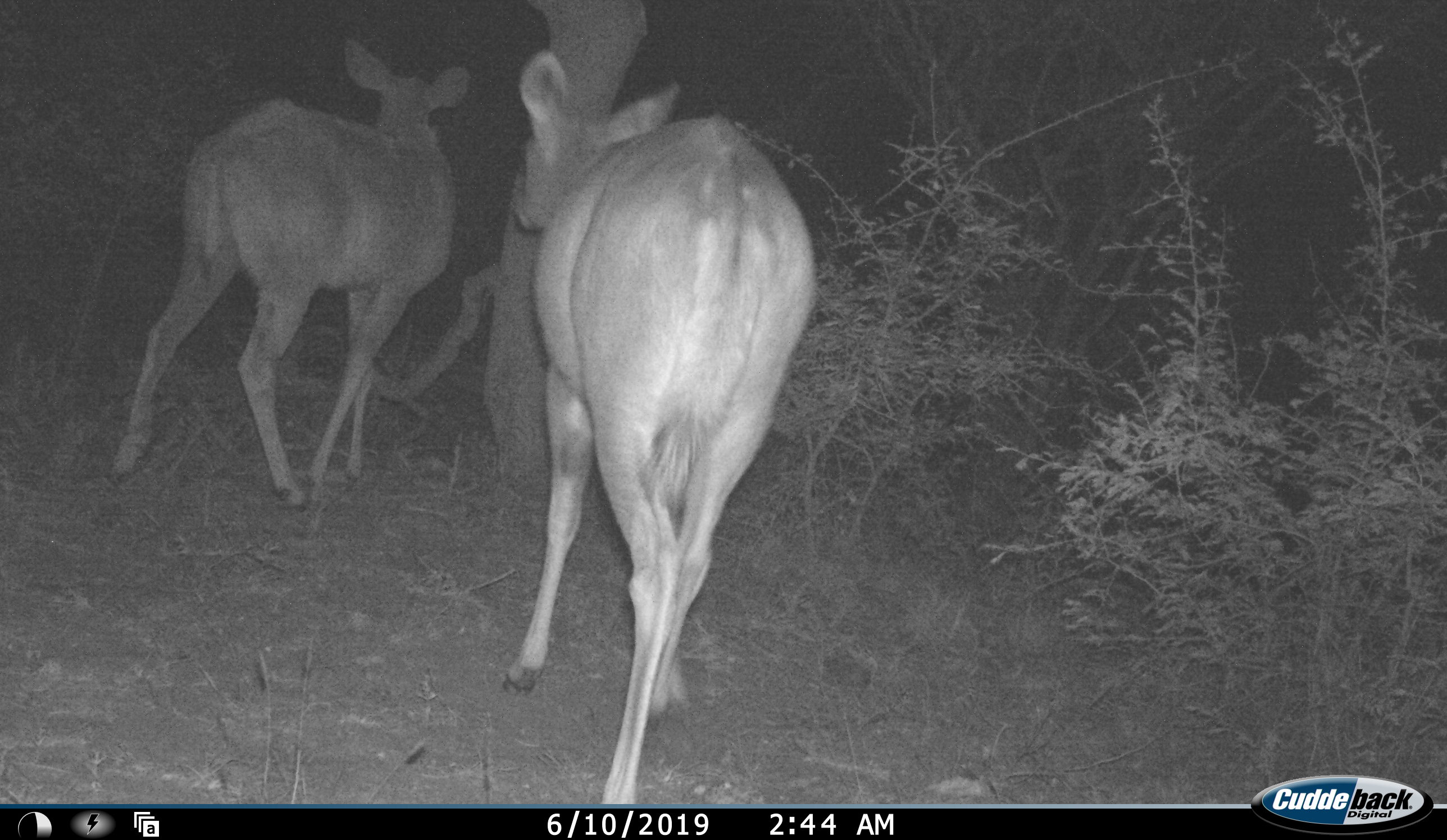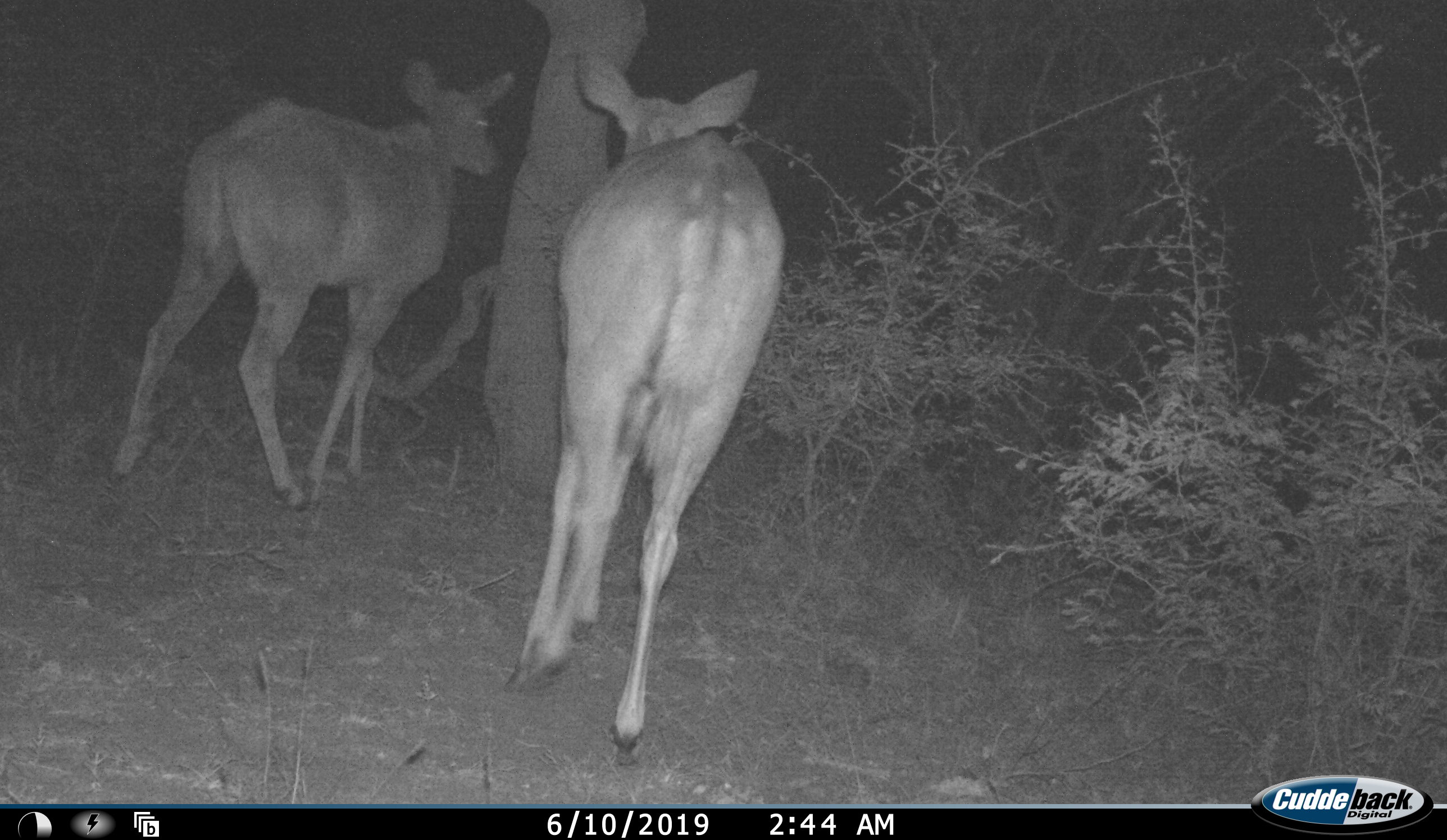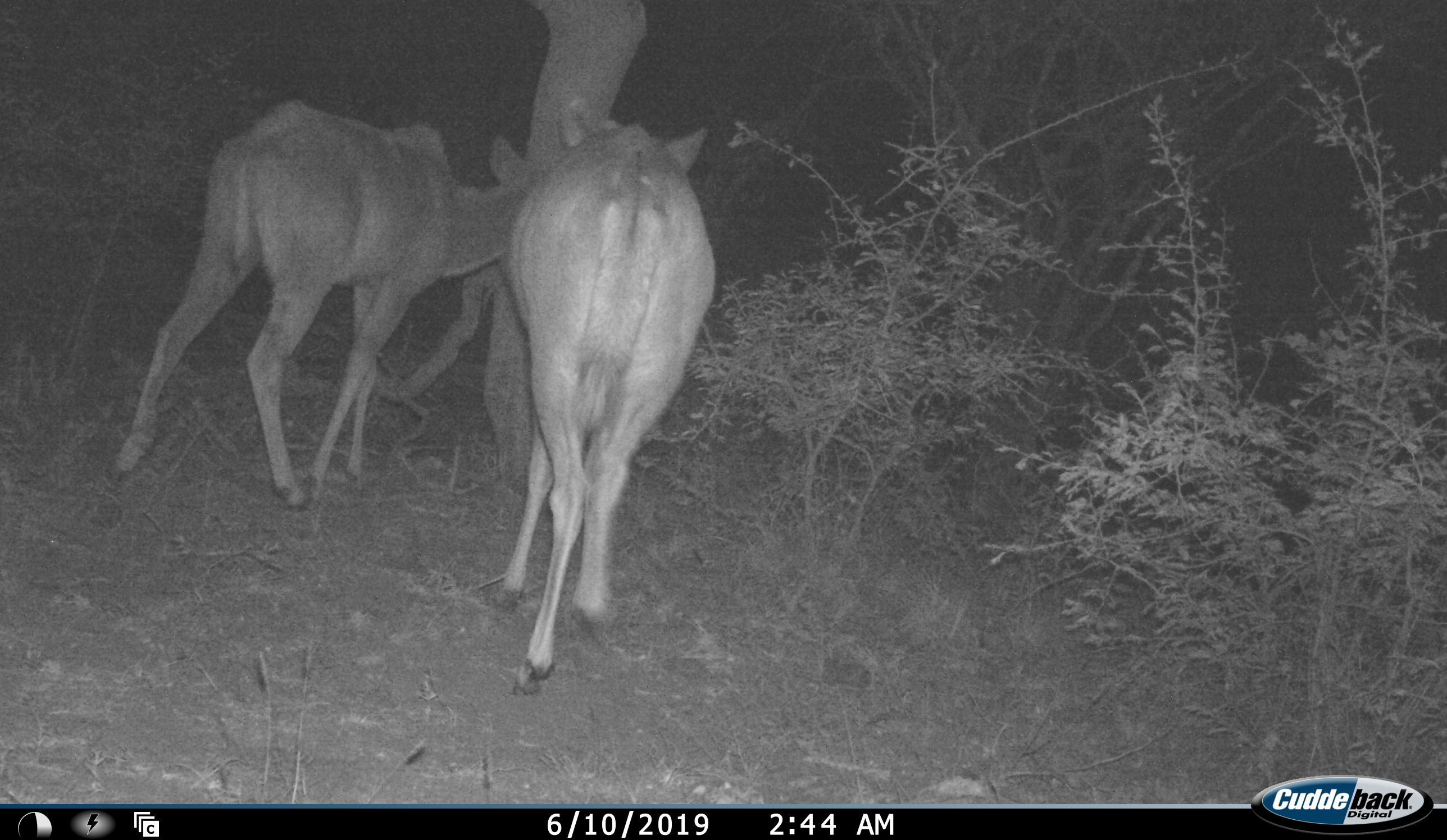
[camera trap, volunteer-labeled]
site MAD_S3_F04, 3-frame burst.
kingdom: Animalia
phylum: Chordata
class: Mammalia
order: Artiodactyla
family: Bovidae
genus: Redunca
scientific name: Redunca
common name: reedbuck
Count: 2.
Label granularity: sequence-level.